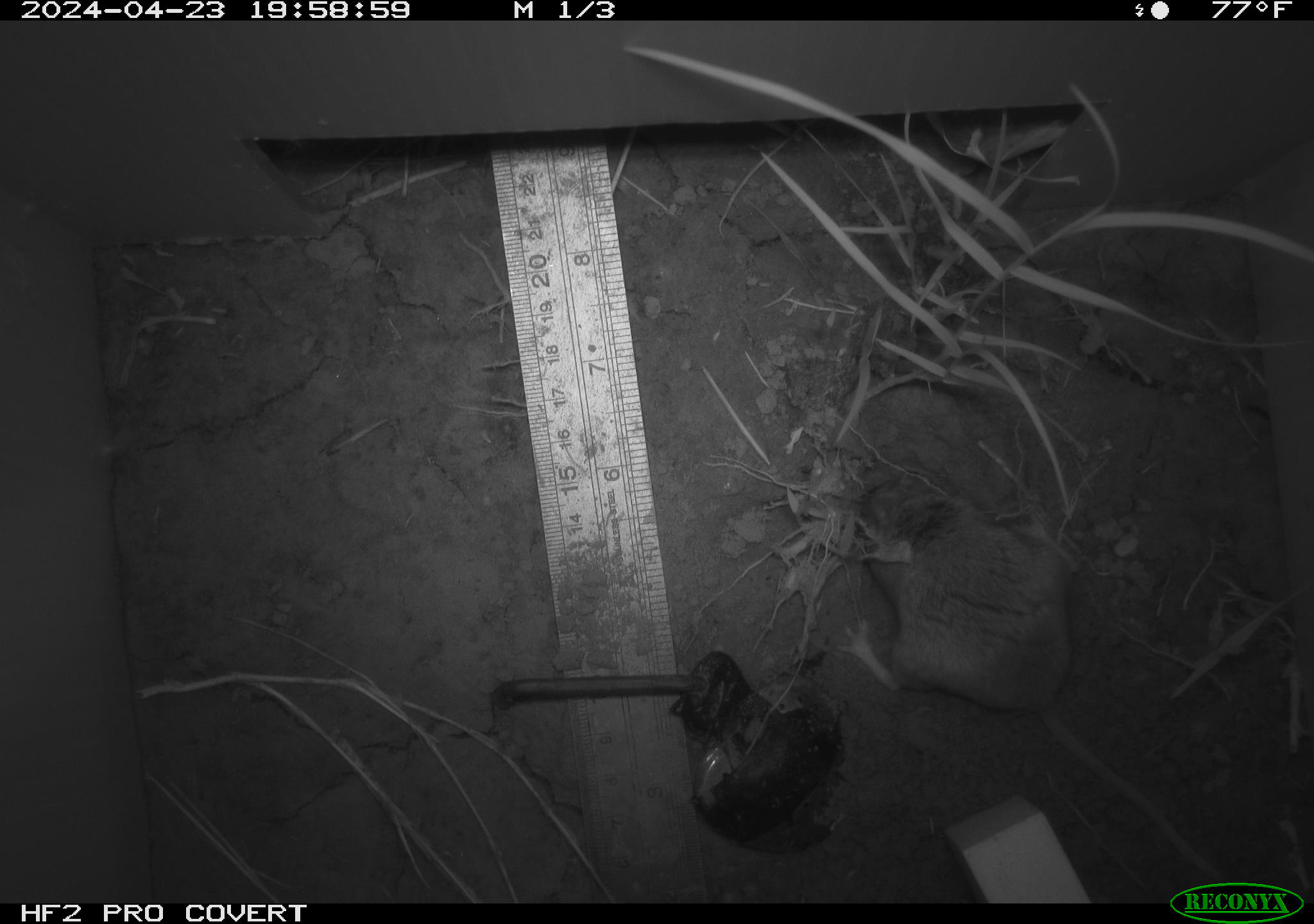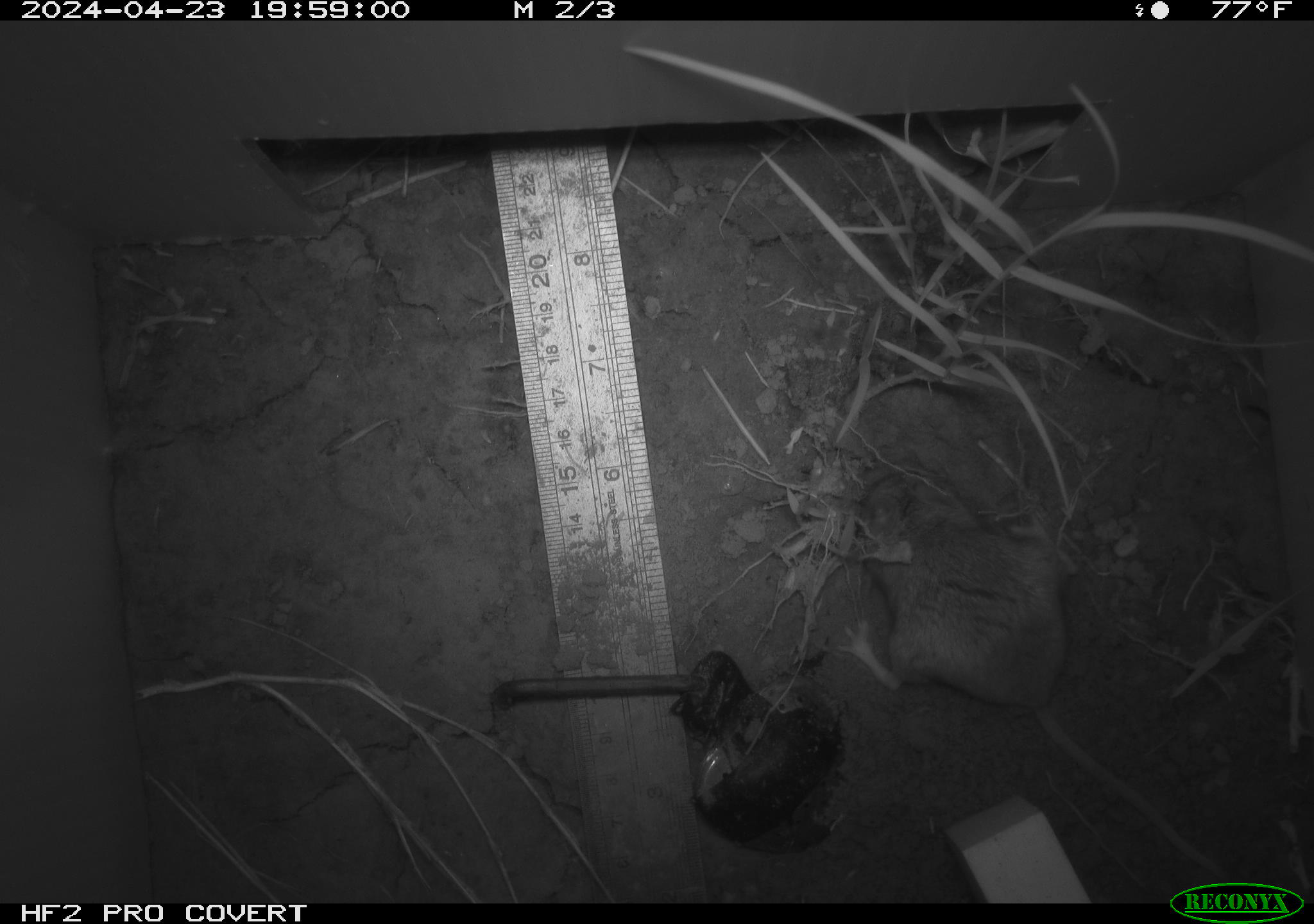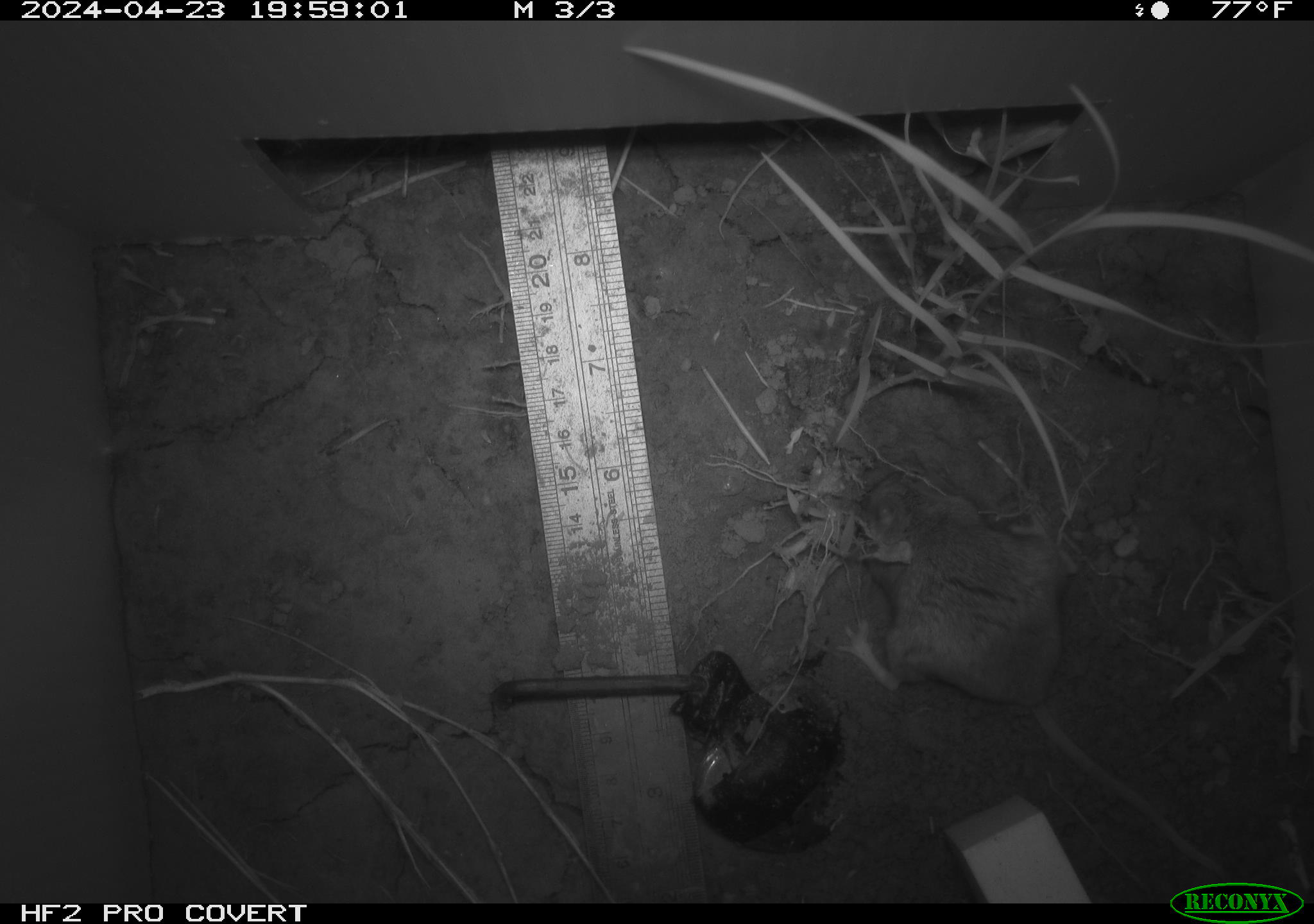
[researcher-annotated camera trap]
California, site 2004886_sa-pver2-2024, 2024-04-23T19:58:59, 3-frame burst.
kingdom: Animalia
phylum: Chordata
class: Mammalia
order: Rodentia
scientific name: Rodentia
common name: mouse species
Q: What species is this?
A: Mouse species (Rodentia).